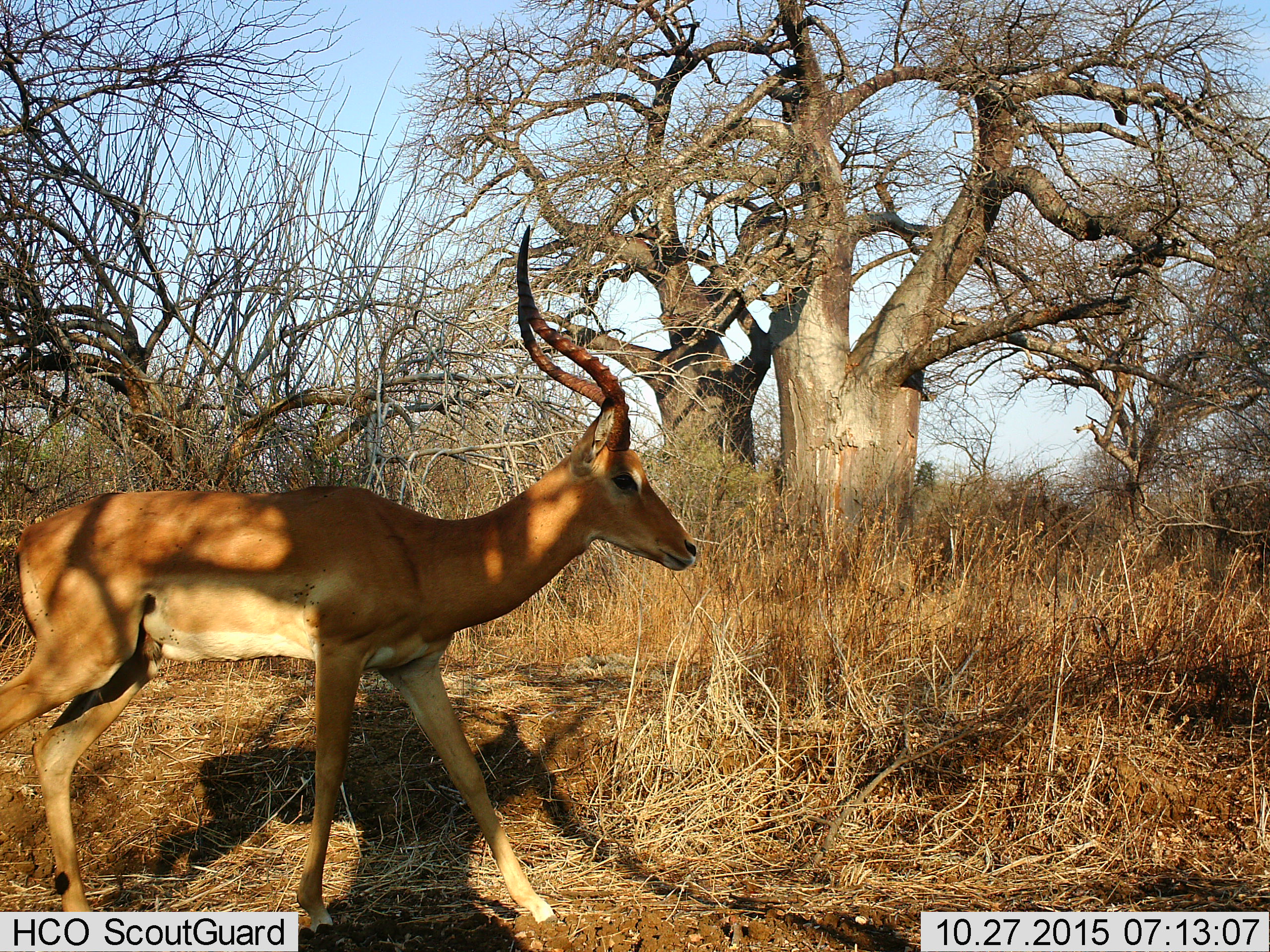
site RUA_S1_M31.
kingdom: Animalia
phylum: Chordata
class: Mammalia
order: Artiodactyla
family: Bovidae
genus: Aepyceros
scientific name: Aepyceros melampus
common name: impala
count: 1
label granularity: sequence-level